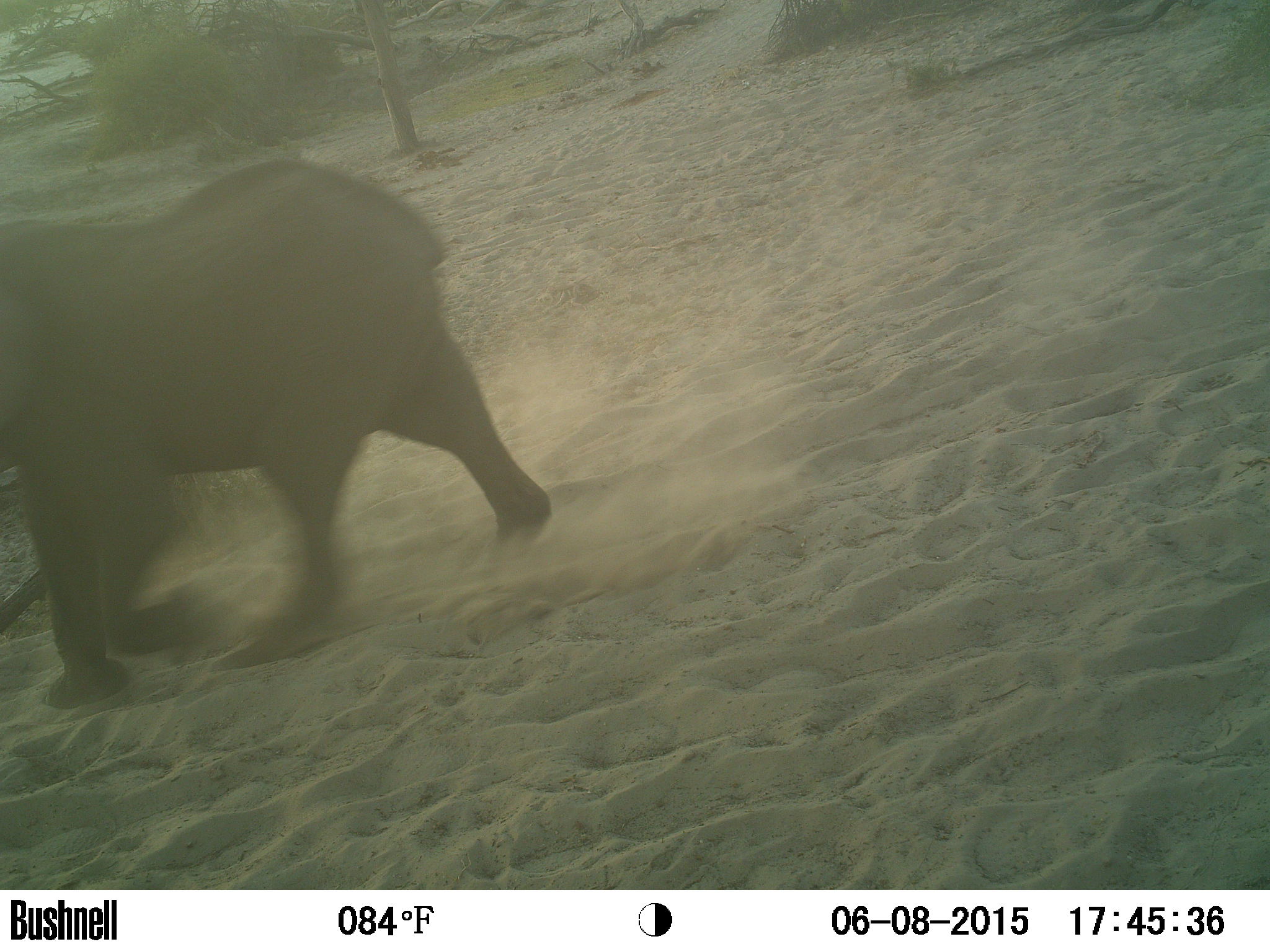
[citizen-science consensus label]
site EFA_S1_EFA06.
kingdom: Animalia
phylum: Chordata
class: Mammalia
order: Proboscidea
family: Elephantidae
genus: Loxodonta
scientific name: Loxodonta africana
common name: african bush elephant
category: elephant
Elephant (african bush elephant) (Loxodonta africana), count 1. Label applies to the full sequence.